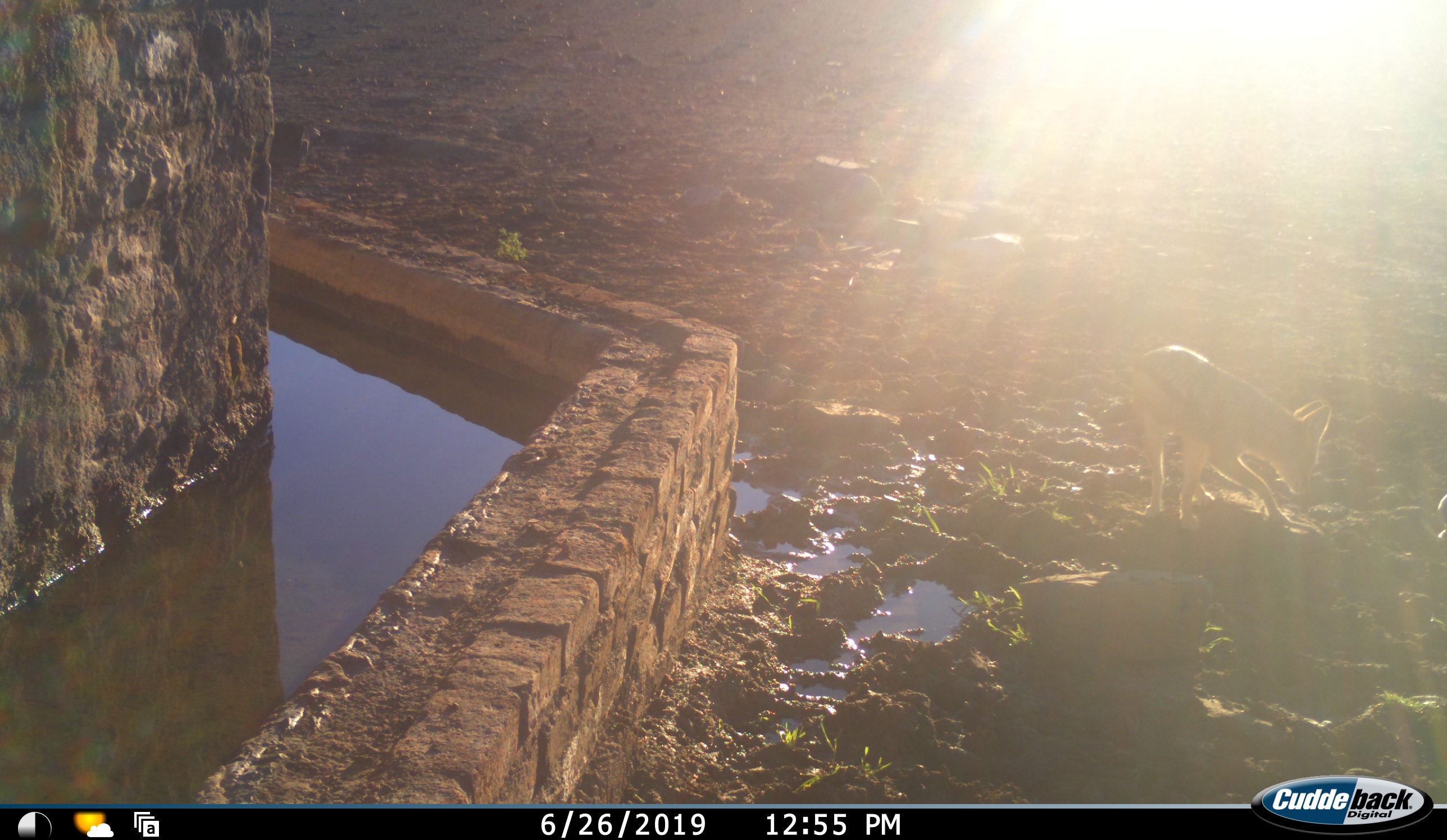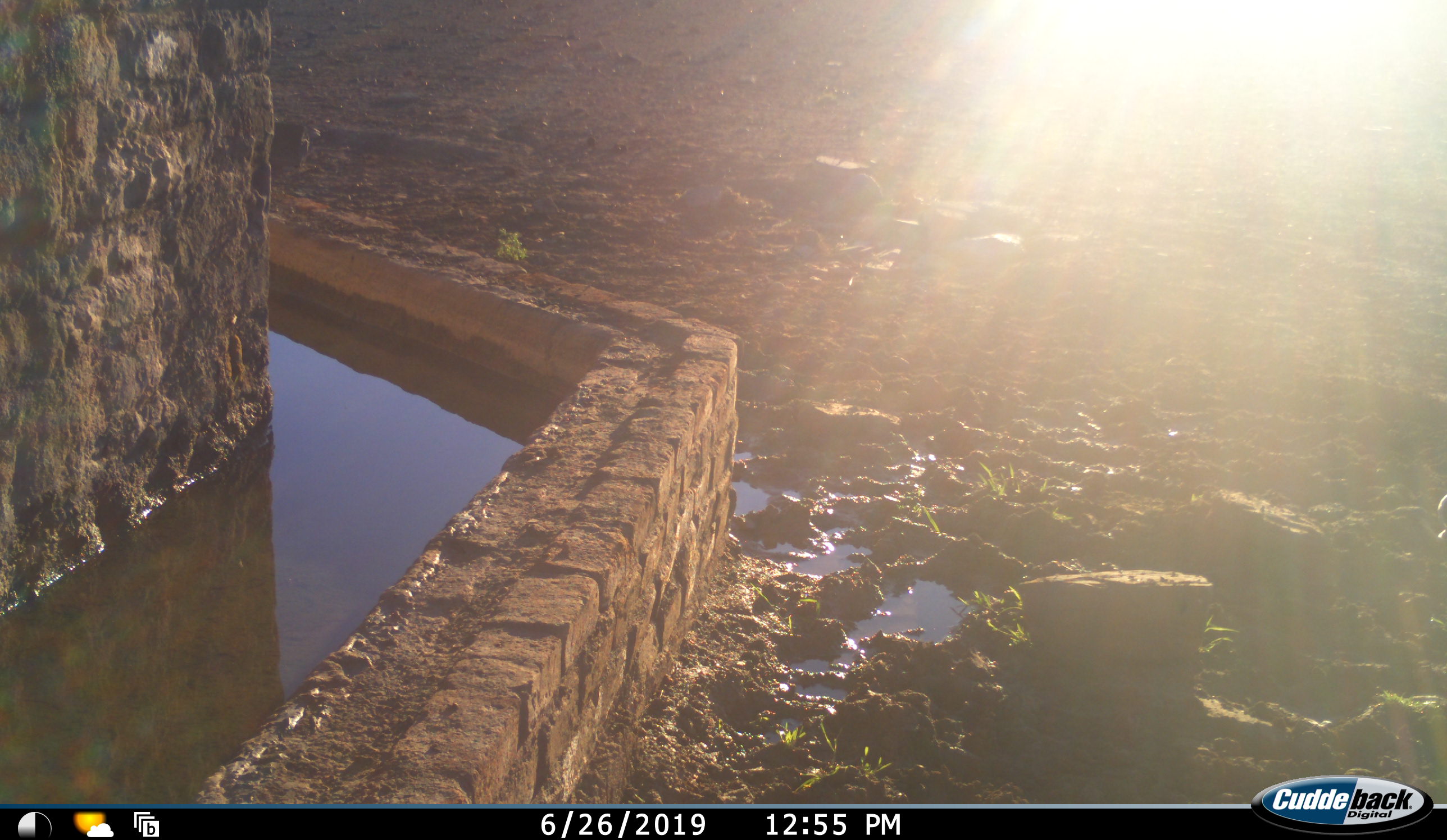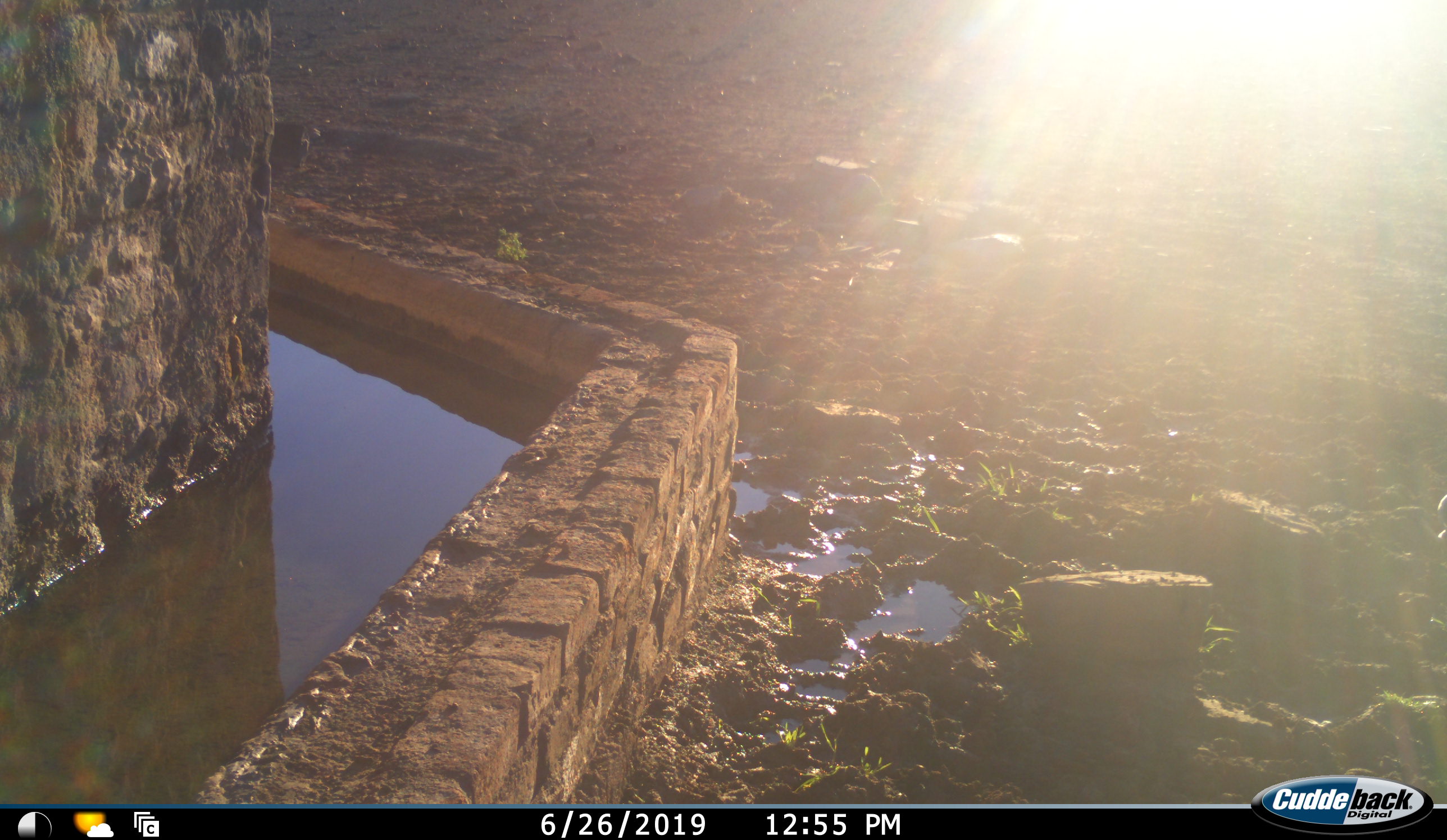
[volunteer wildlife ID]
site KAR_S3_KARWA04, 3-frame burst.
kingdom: Animalia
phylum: Chordata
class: Mammalia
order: Carnivora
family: Canidae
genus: Lupulella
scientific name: Lupulella mesomelas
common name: black-backed jackal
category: jackalblackbacked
Jackalblackbacked (black-backed jackal) (Lupulella mesomelas), count 1. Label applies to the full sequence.